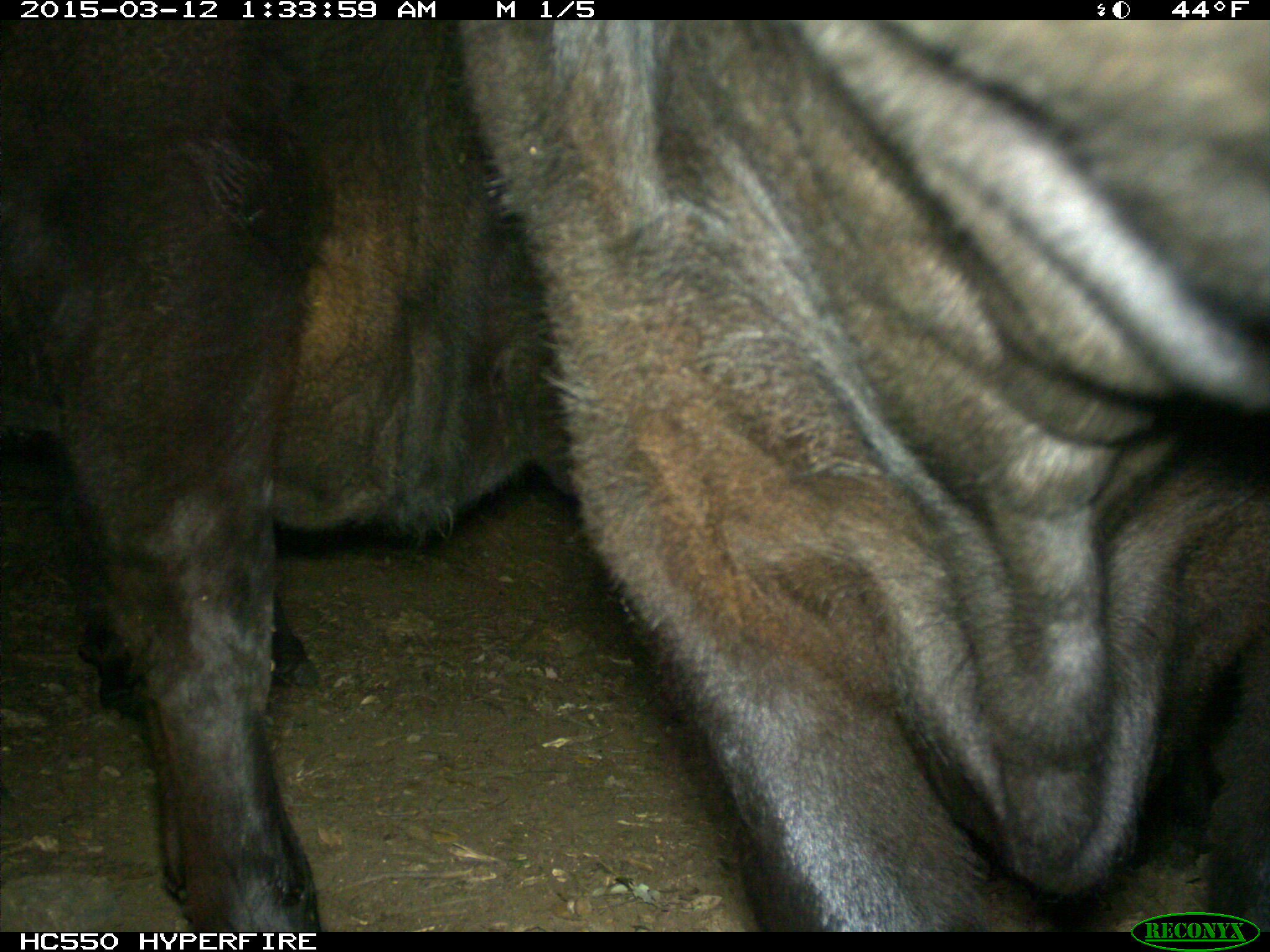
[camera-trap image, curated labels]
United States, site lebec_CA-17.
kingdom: Animalia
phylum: Chordata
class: Mammalia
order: Artiodactyla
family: Bovidae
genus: Bos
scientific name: Bos taurus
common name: domestic cow